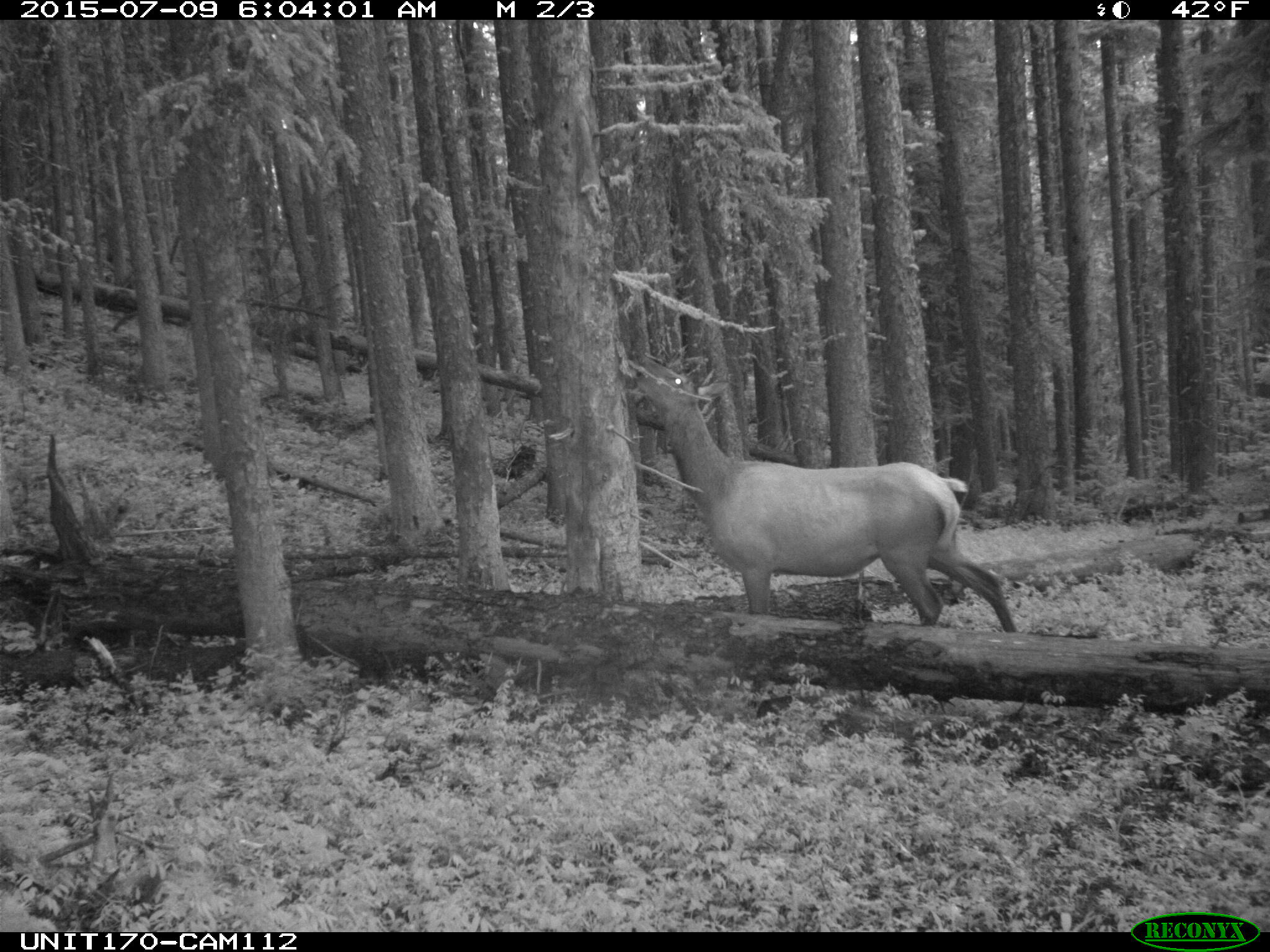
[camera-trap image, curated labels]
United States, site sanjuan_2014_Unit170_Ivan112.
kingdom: Animalia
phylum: Chordata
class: Mammalia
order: Artiodactyla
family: Cervidae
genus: Cervus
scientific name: Cervus elaphus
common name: red deer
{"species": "Cervus elaphus (red deer)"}